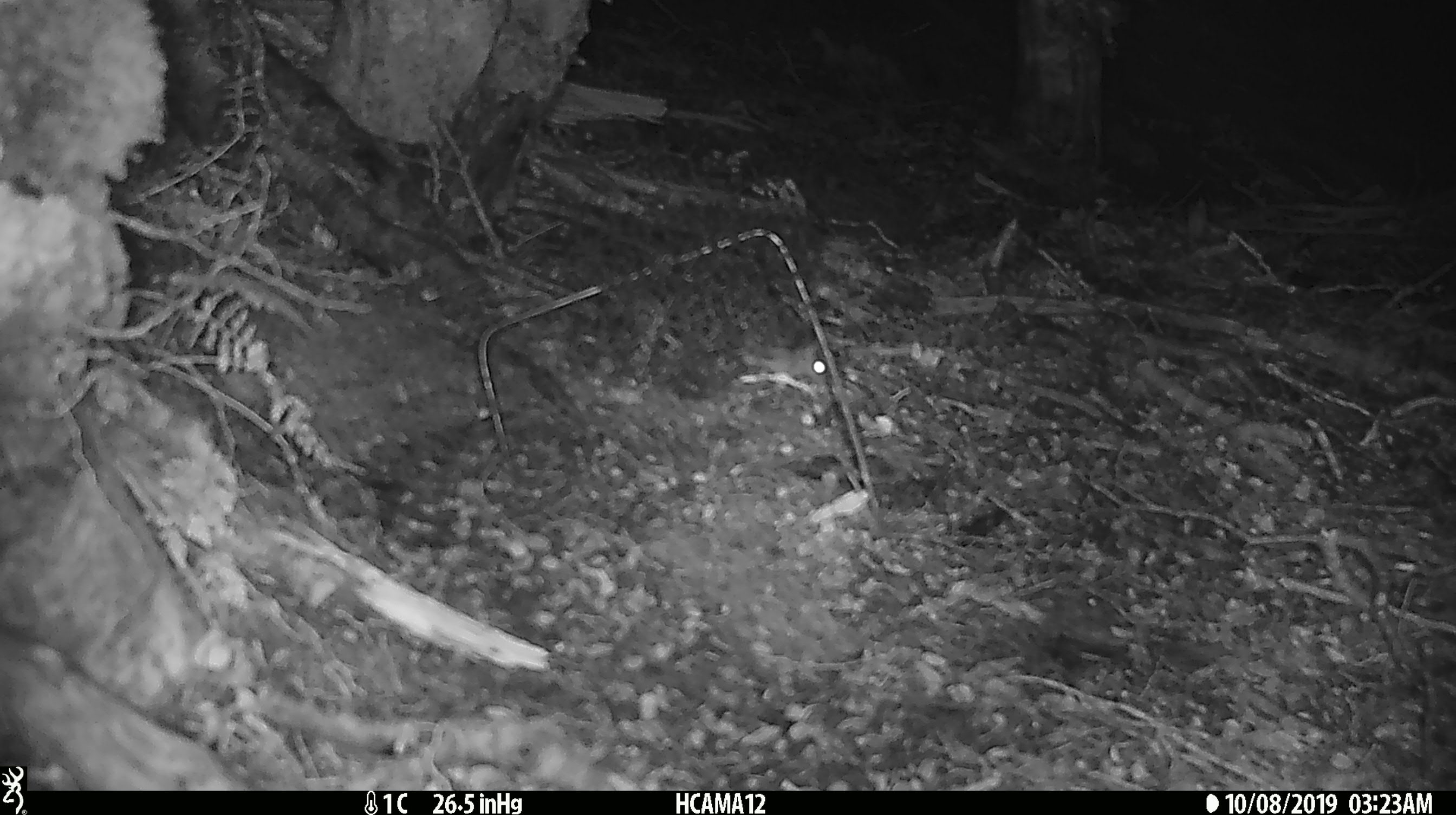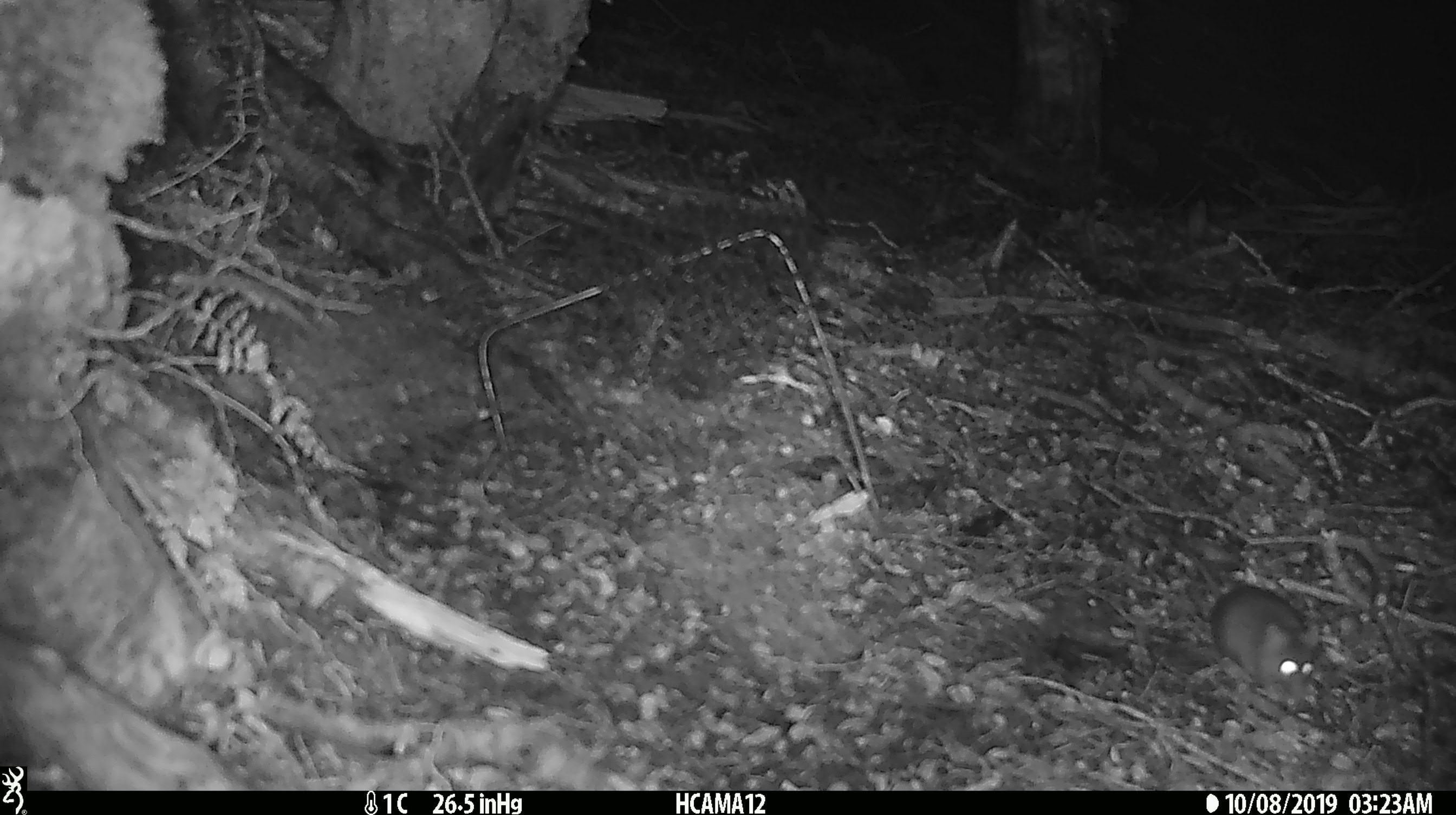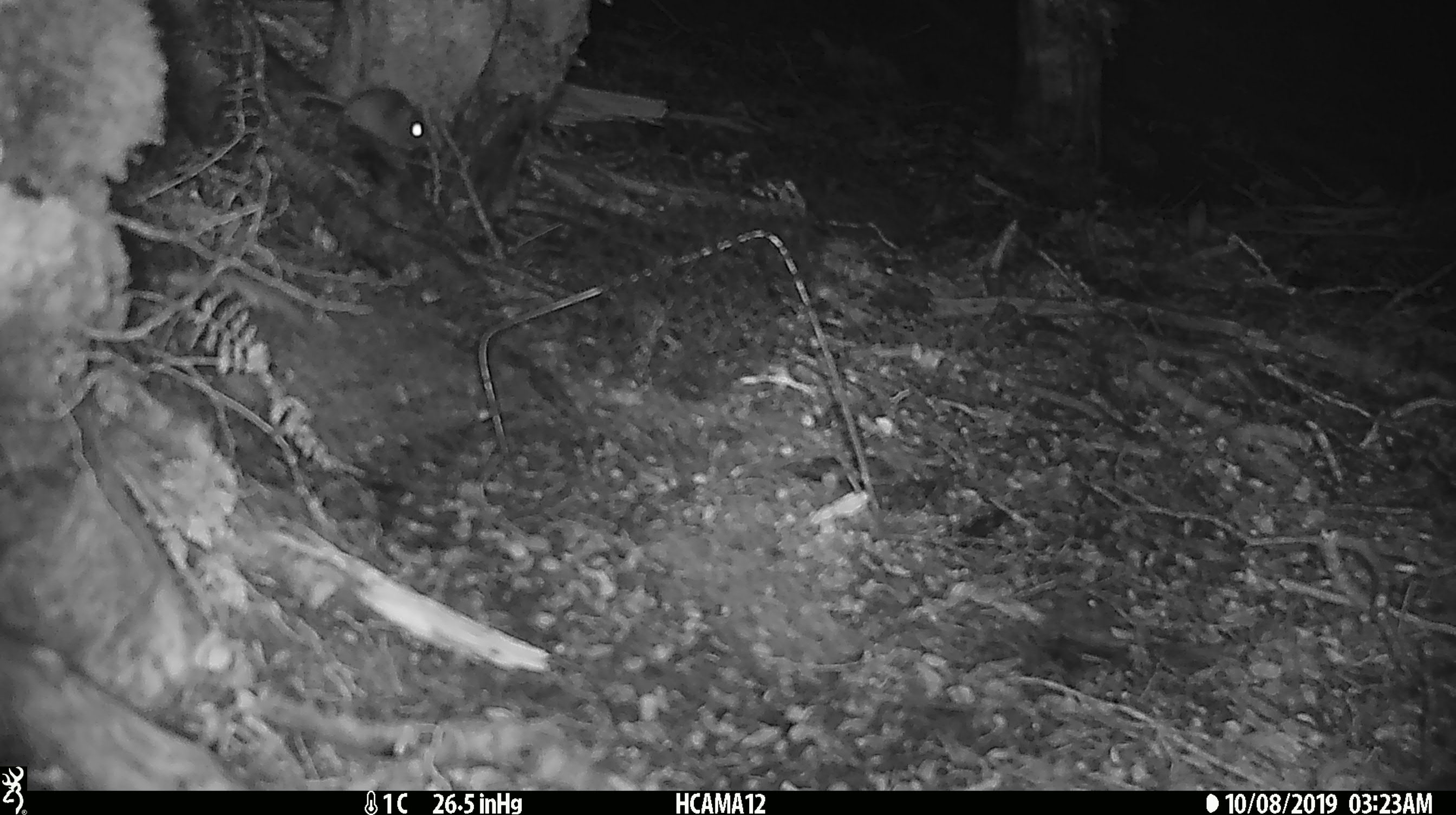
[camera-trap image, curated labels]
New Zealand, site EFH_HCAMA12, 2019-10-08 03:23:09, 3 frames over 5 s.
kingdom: Animalia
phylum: Chordata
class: Mammalia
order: Rodentia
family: Muridae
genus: Mus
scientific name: Mus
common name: mouse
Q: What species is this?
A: Mouse (Mus).